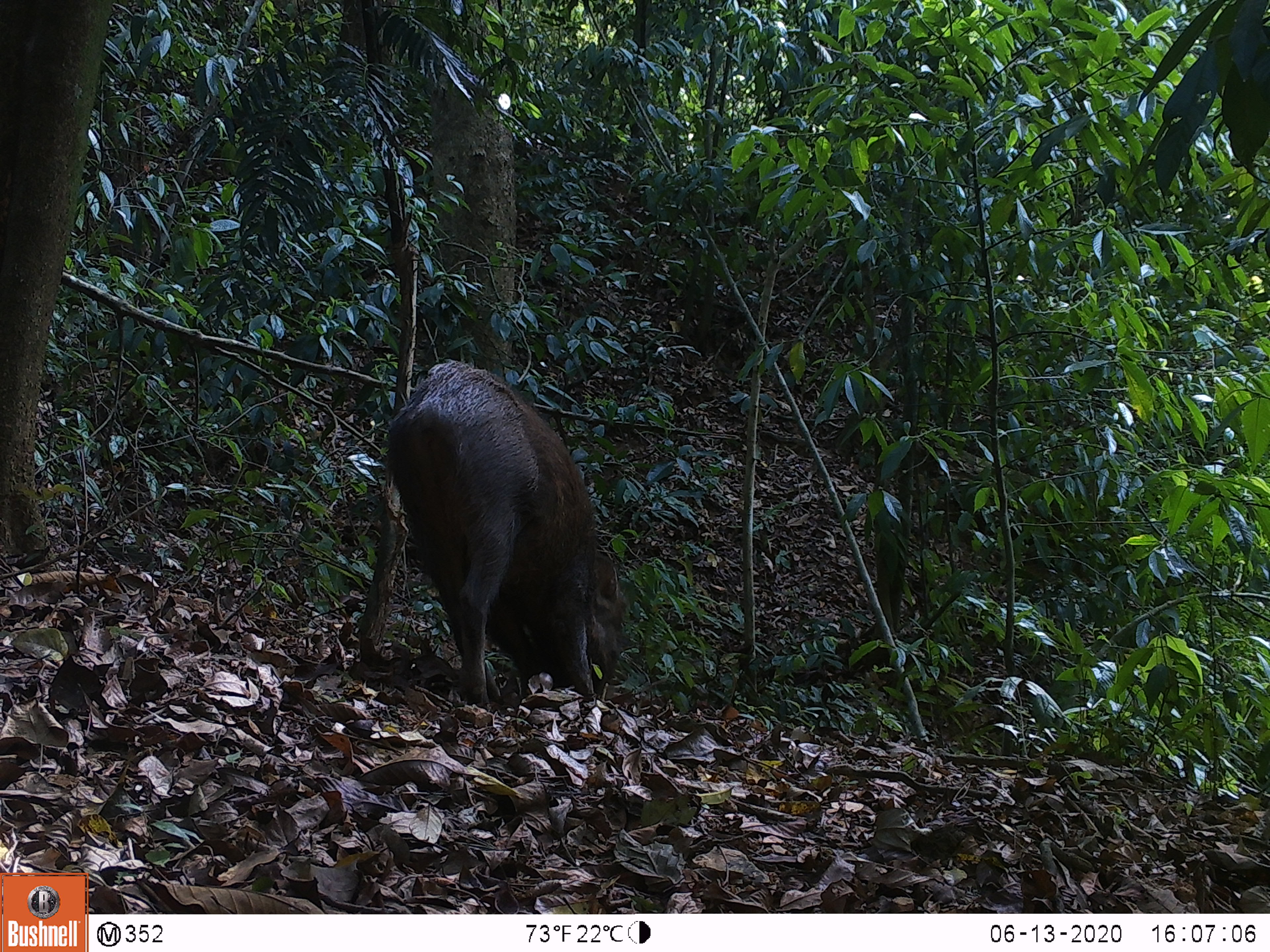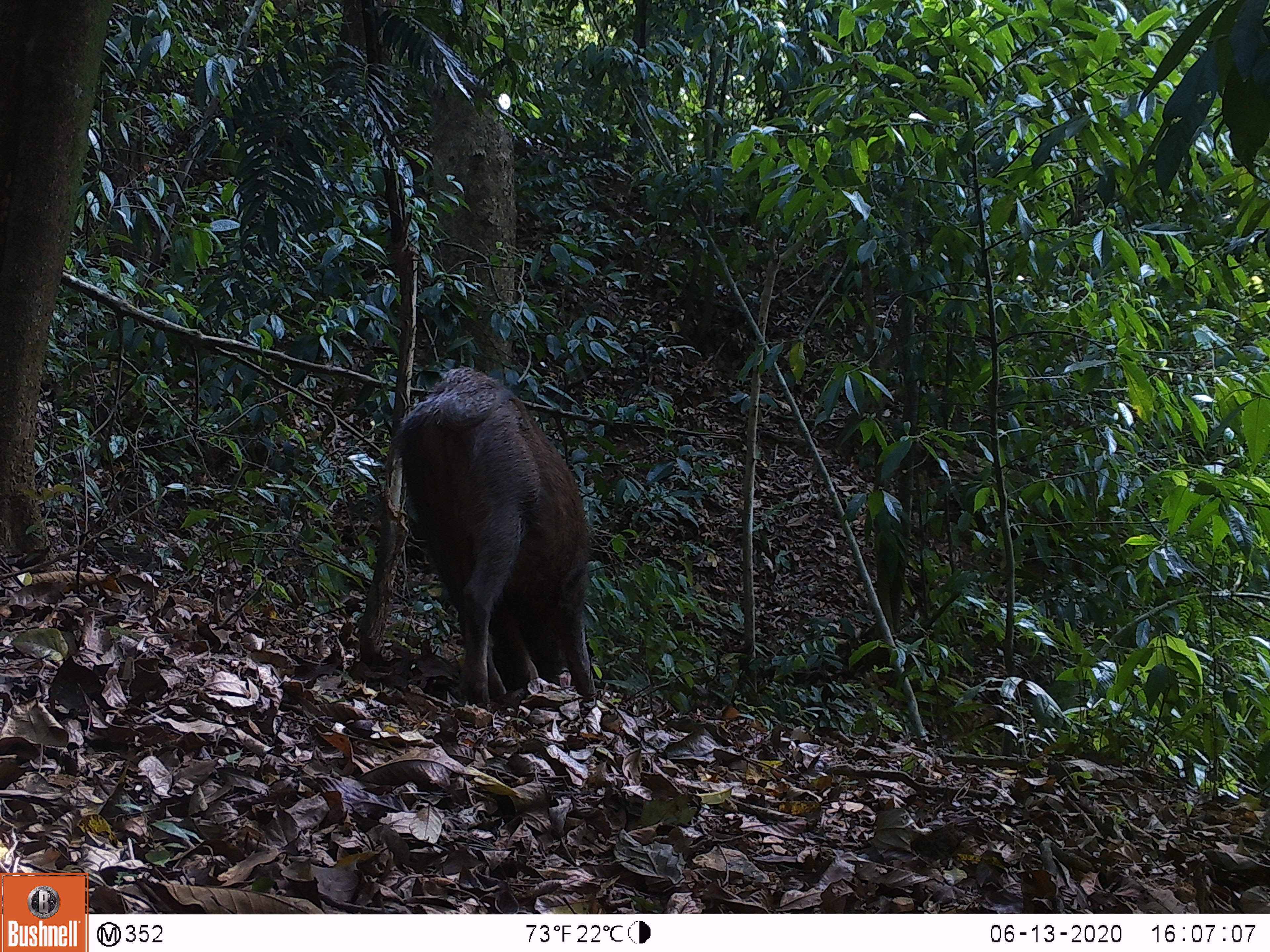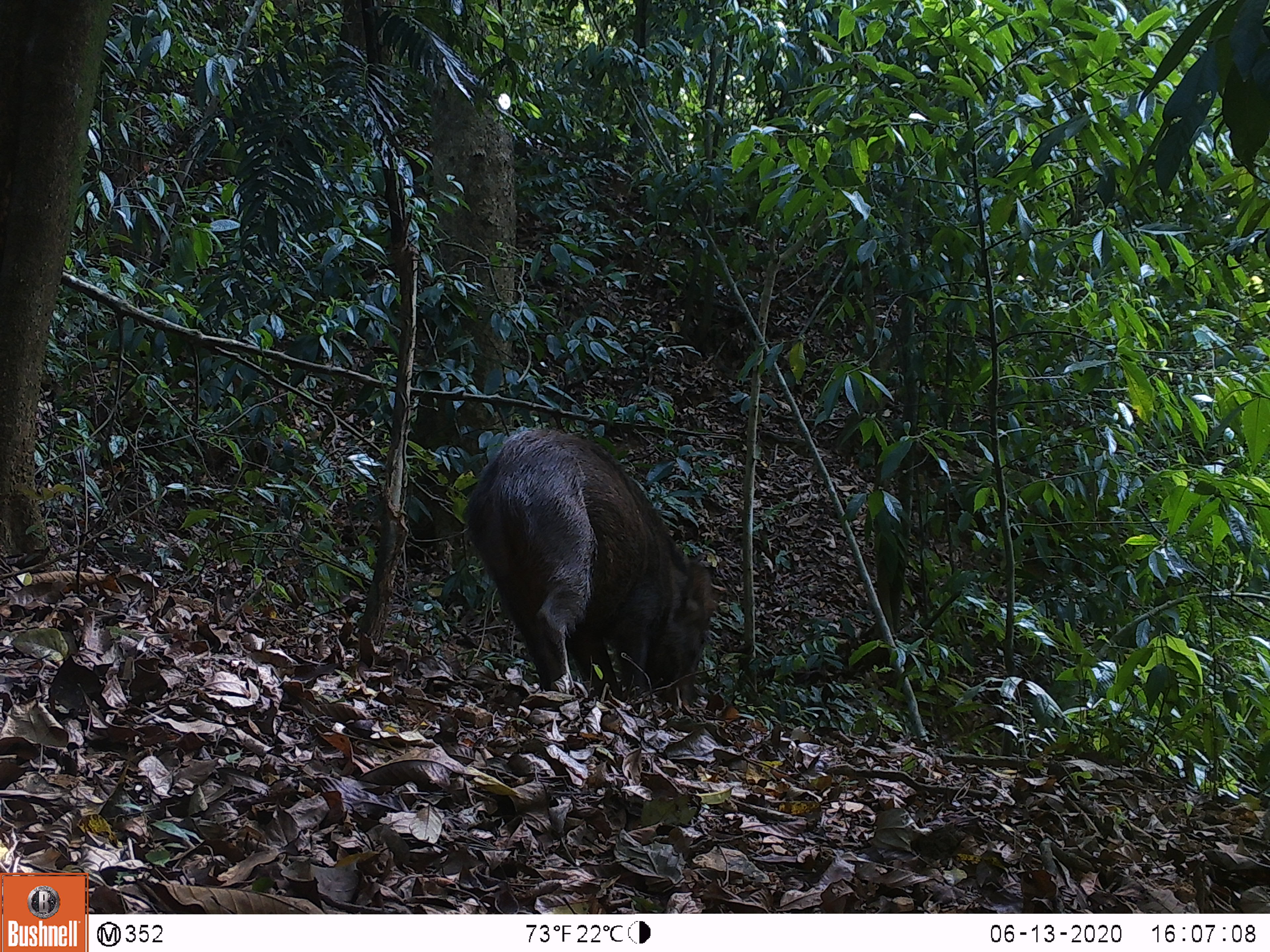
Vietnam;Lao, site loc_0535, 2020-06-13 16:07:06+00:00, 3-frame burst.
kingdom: Animalia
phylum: Chordata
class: Mammalia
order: Artiodactyla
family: Suidae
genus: Sus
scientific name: Sus scrofa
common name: eurasian wild pig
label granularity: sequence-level